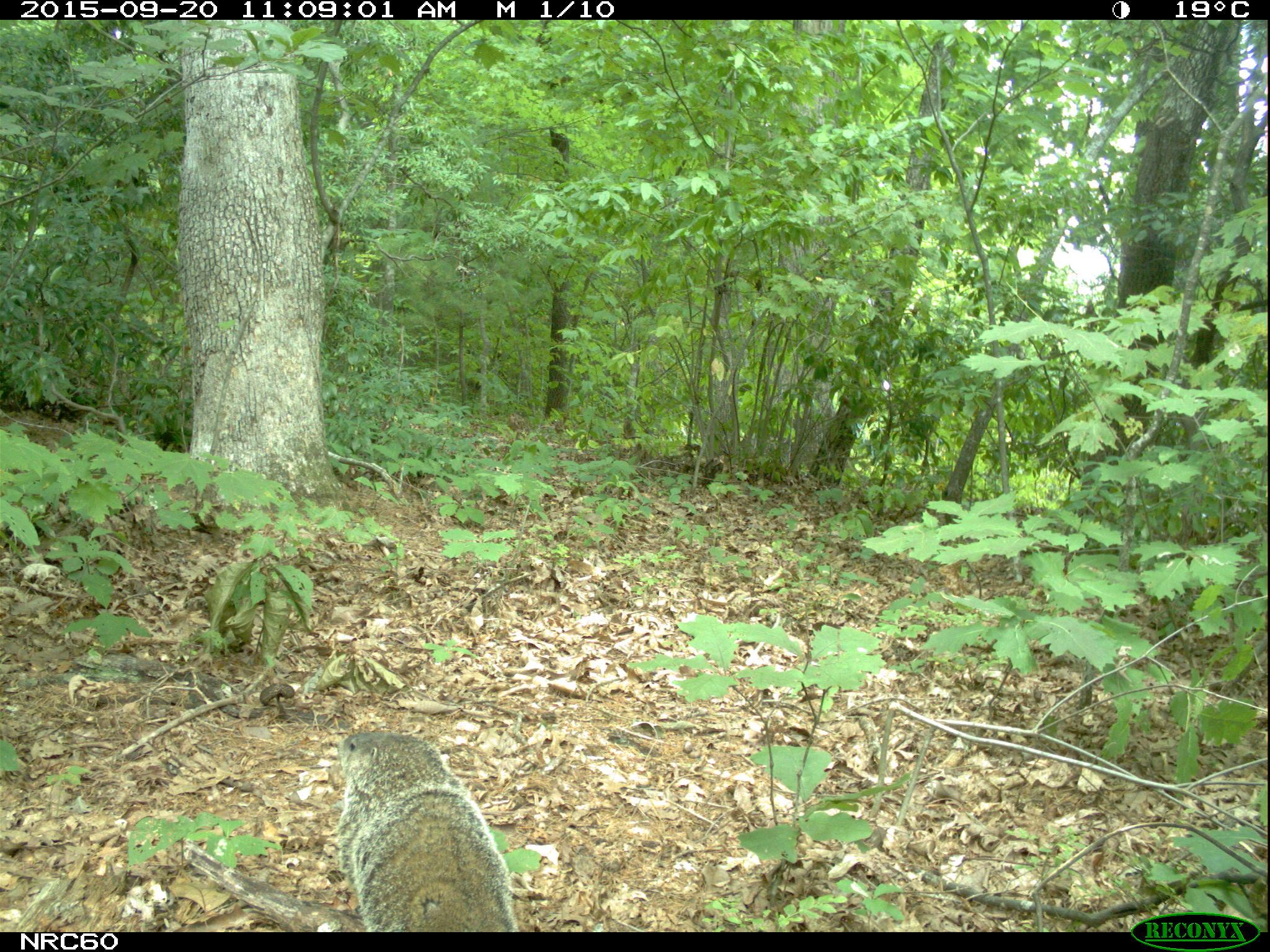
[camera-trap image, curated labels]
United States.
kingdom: Animalia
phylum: Chordata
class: Mammalia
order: Rodentia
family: Sciuridae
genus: Marmota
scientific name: Marmota monax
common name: woodchuck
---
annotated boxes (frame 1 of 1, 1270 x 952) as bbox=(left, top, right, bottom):
Woodchuck: bbox=(328, 724, 524, 932)